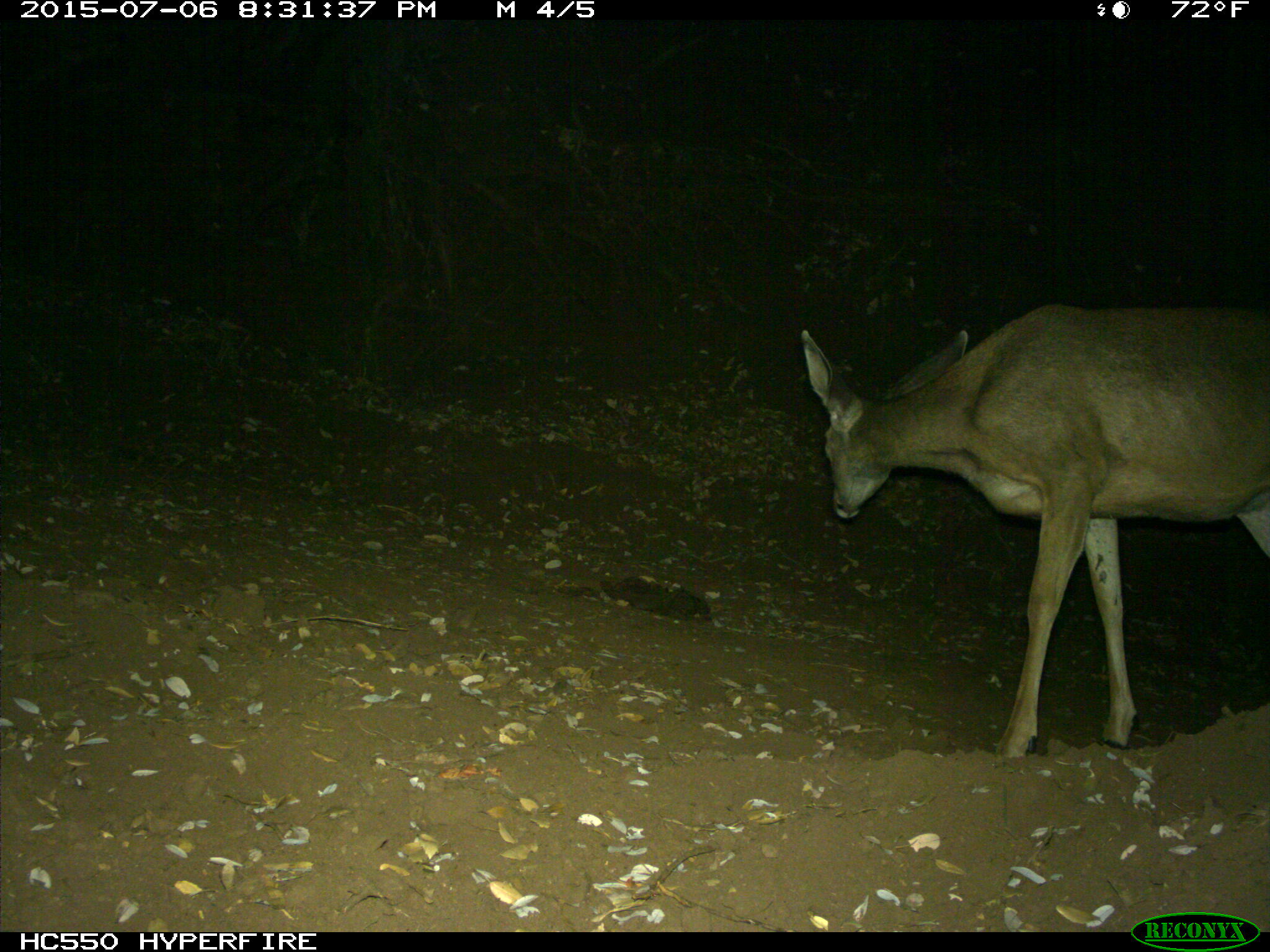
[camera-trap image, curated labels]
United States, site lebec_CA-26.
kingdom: Animalia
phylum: Chordata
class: Mammalia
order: Artiodactyla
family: Cervidae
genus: Odocoileus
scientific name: Odocoileus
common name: deer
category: unidentified deer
Unidentified deer (deer) (Odocoileus).